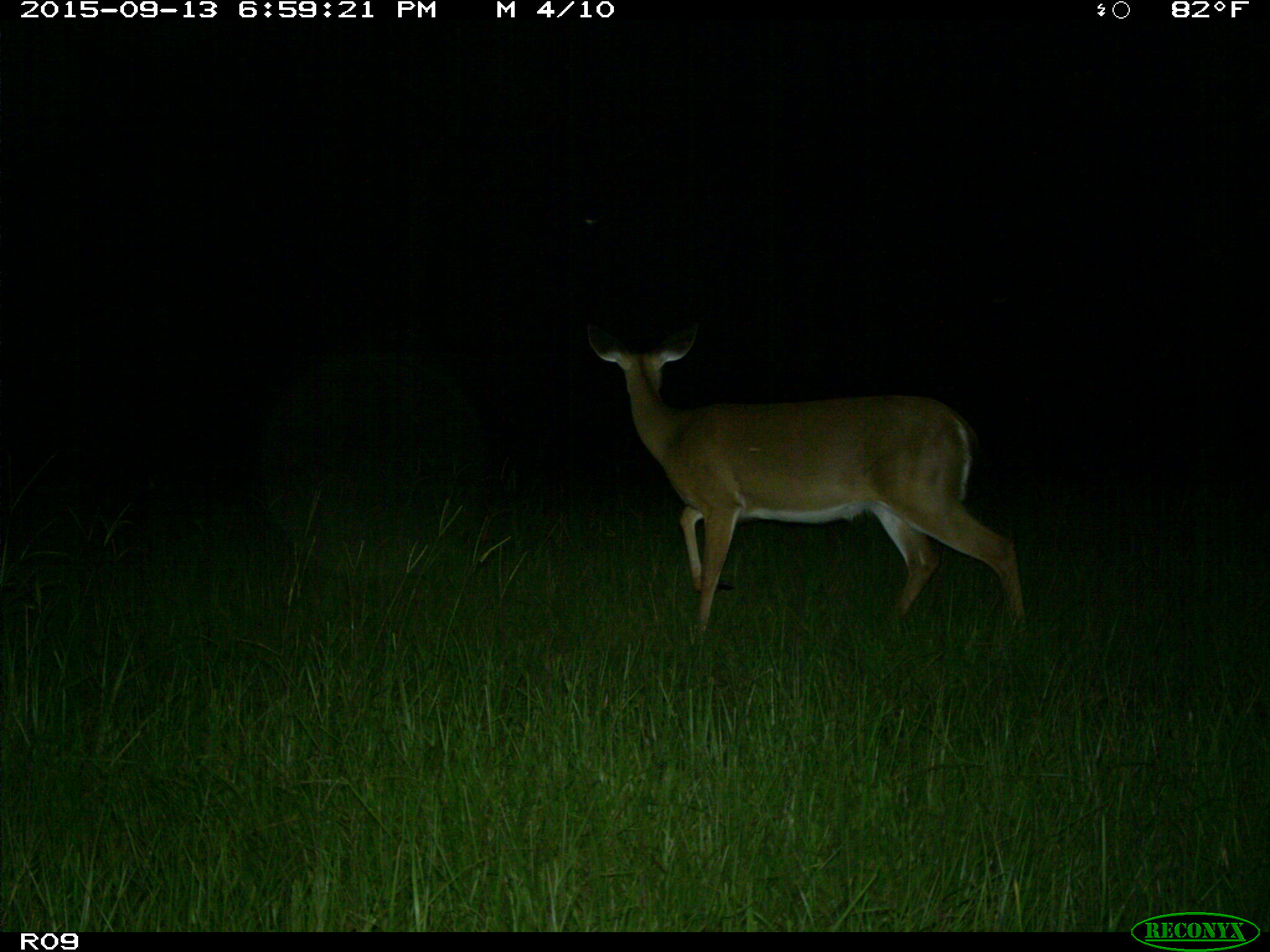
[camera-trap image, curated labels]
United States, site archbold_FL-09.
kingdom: Animalia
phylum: Chordata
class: Mammalia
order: Artiodactyla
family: Cervidae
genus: Odocoileus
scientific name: Odocoileus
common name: deer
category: unidentified deer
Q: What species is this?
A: Unidentified deer (deer) (Odocoileus).